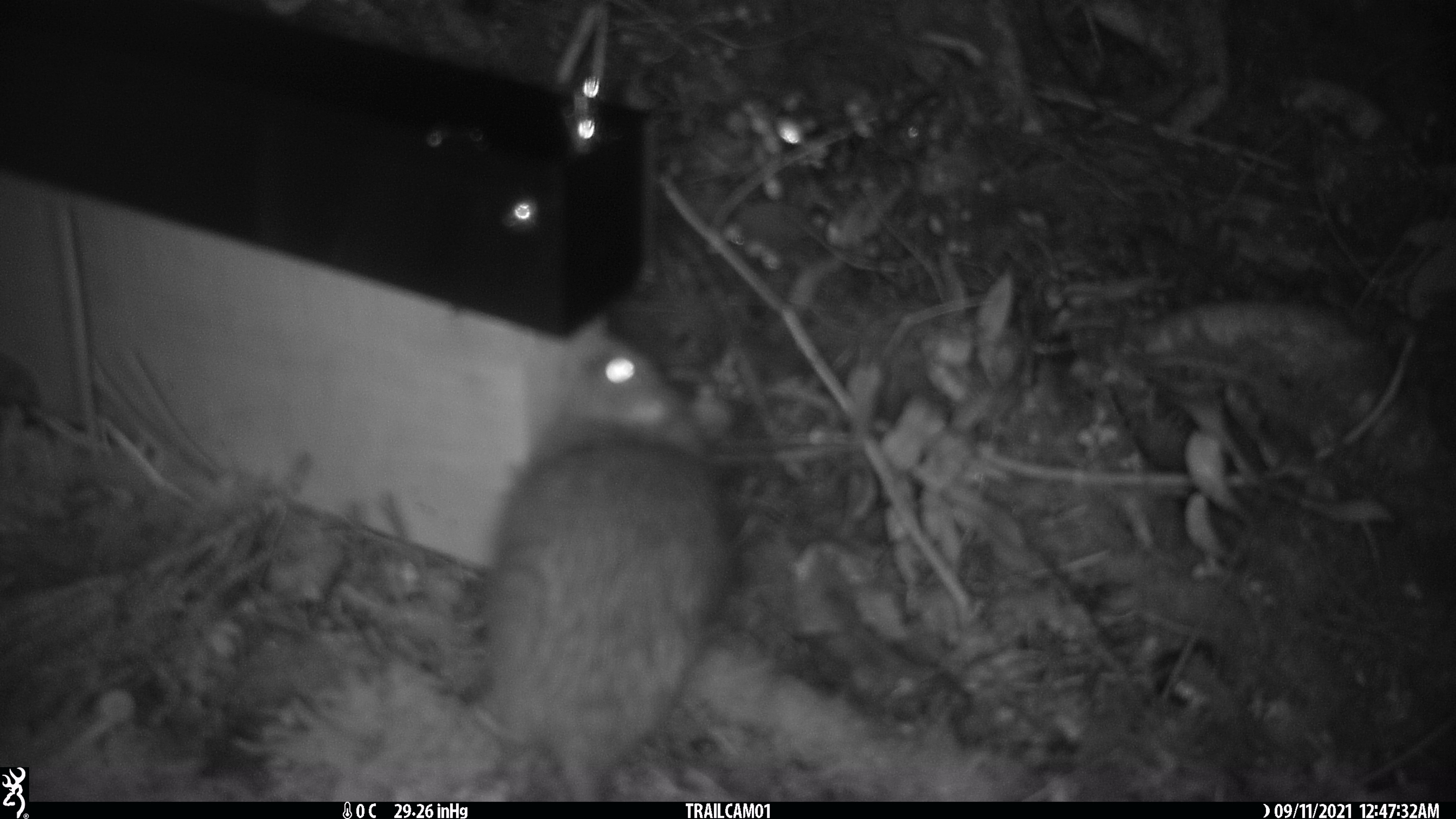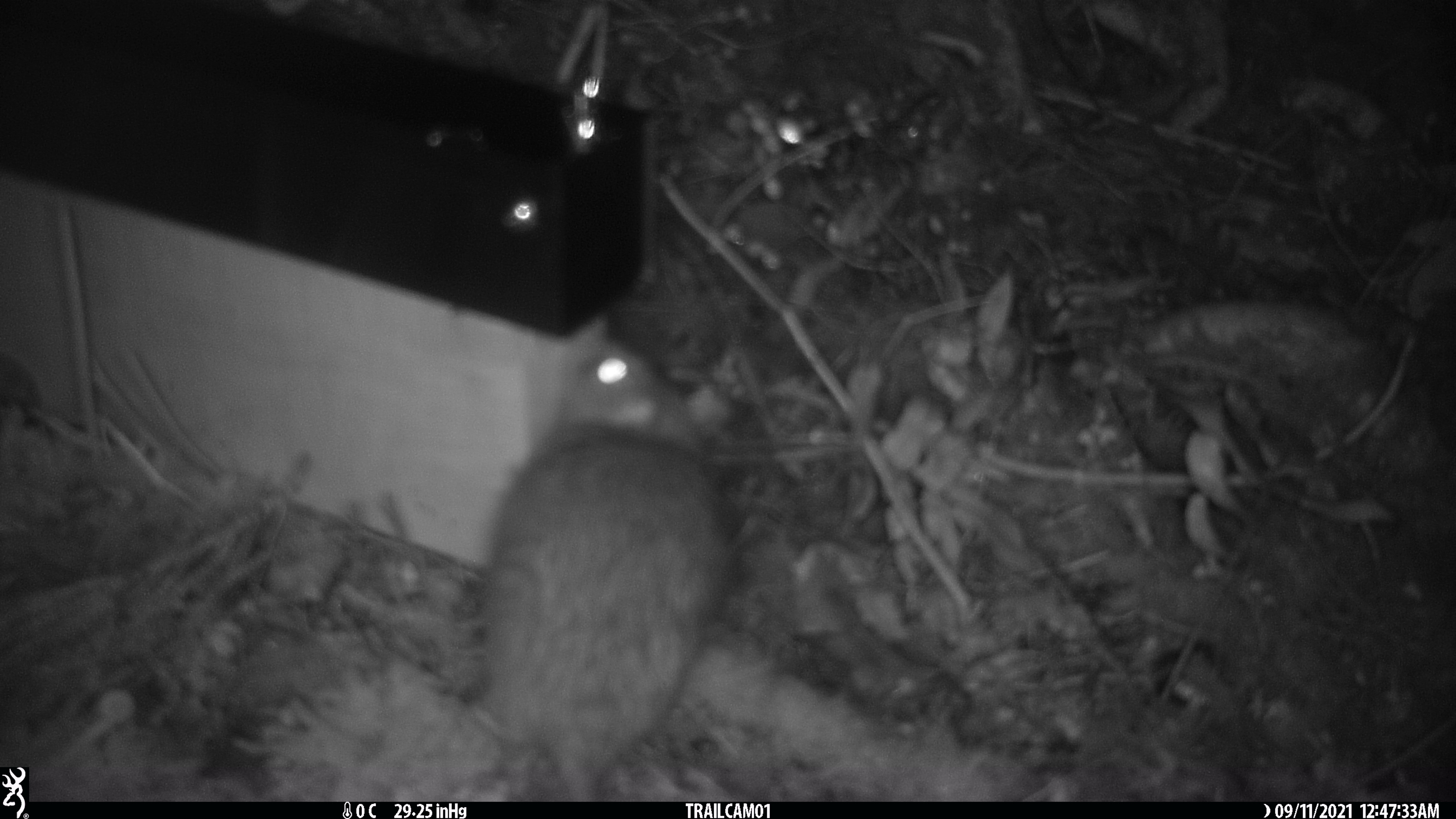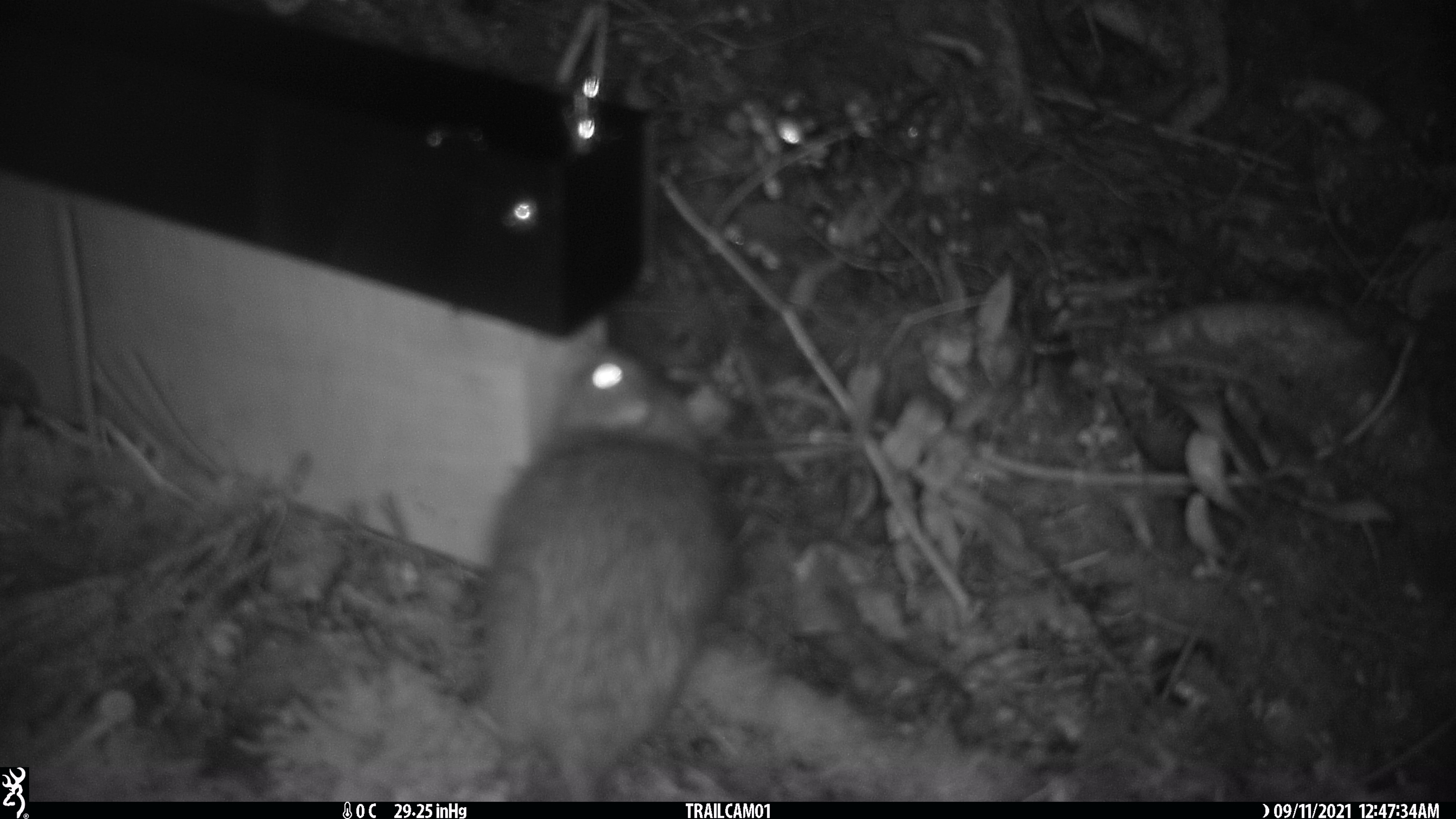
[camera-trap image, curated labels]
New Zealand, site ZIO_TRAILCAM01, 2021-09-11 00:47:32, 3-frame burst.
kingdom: Animalia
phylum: Chordata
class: Mammalia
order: Rodentia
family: Muridae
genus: Rattus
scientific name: Rattus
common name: rat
Rat (Rattus).